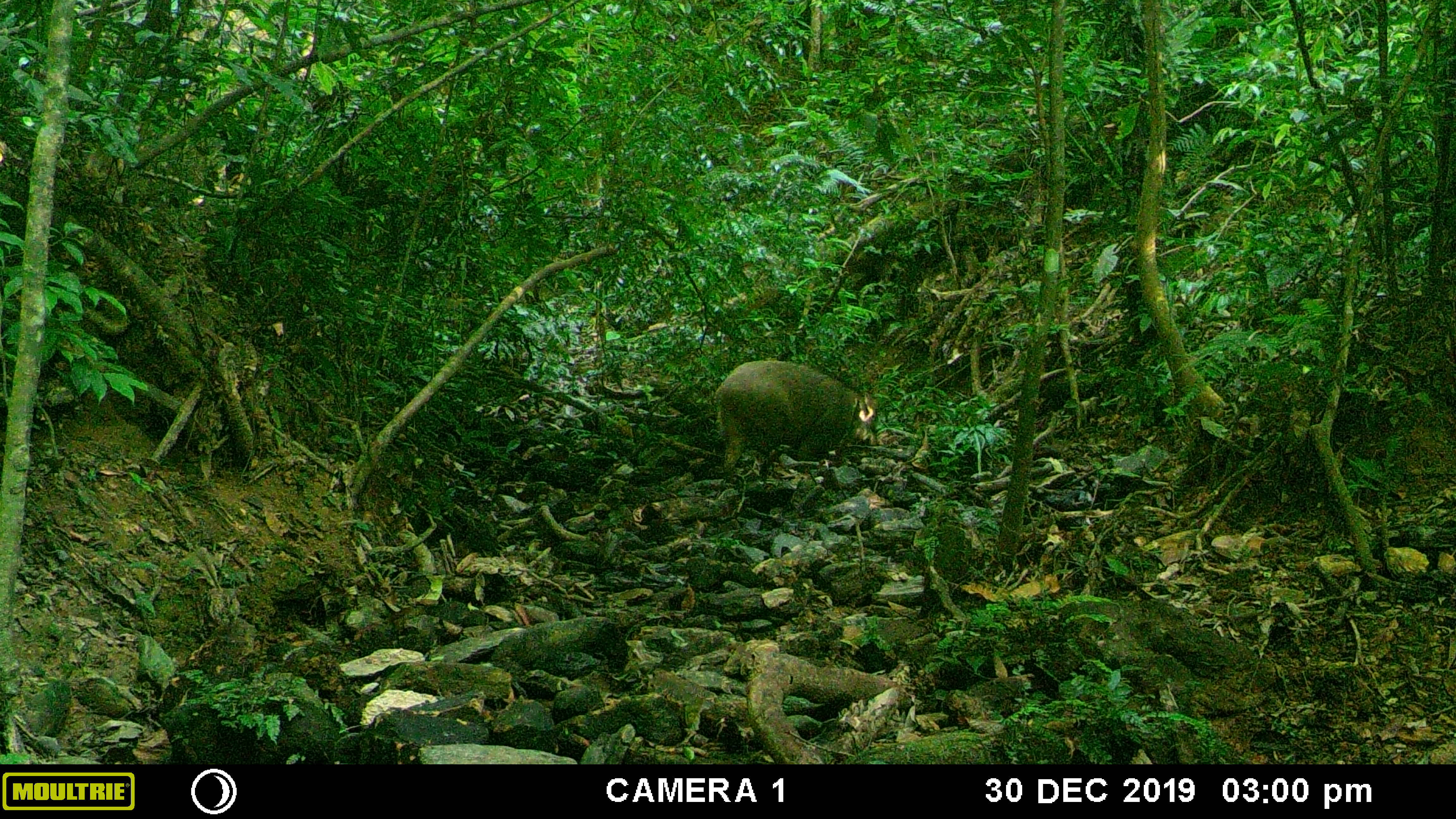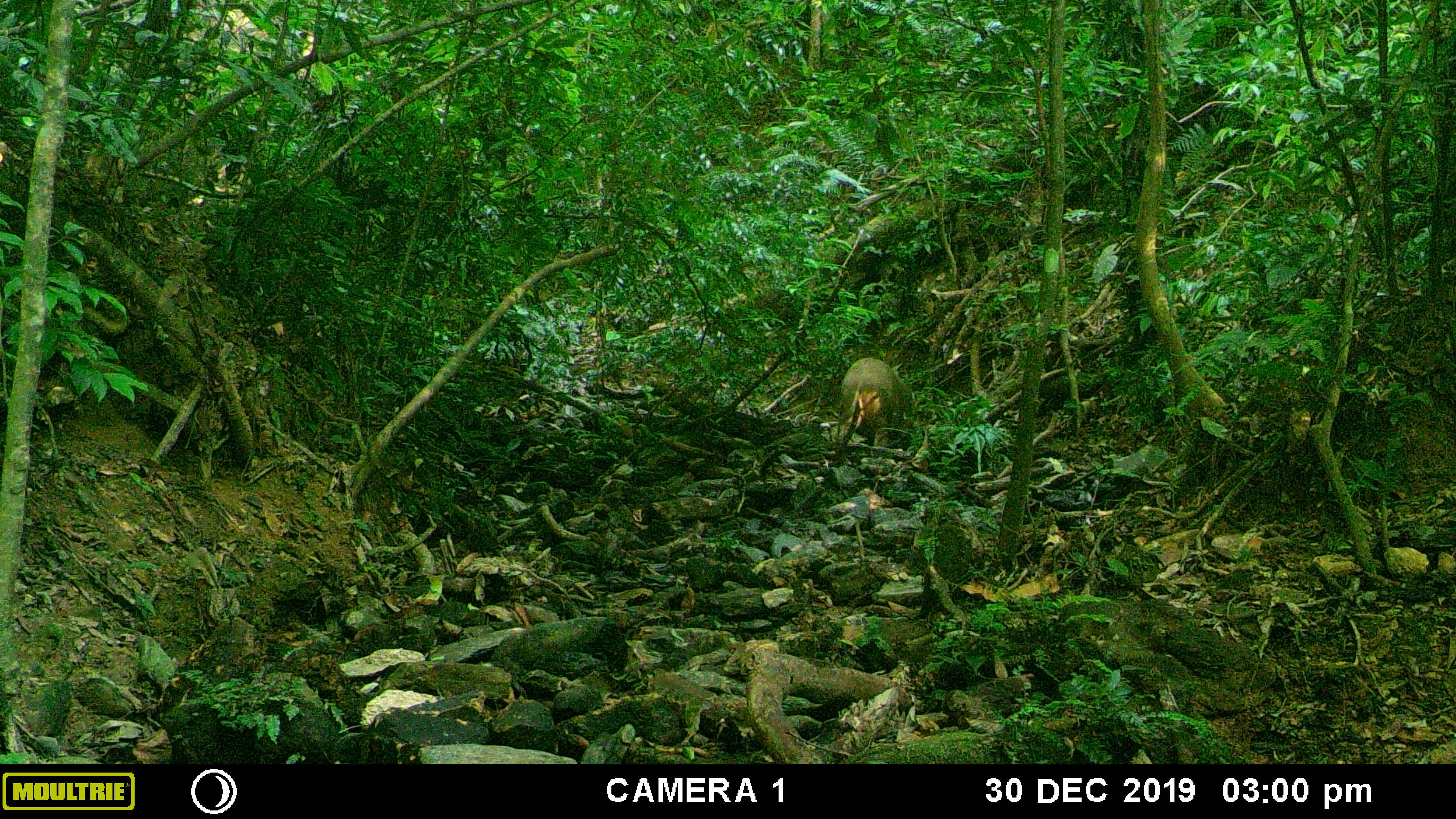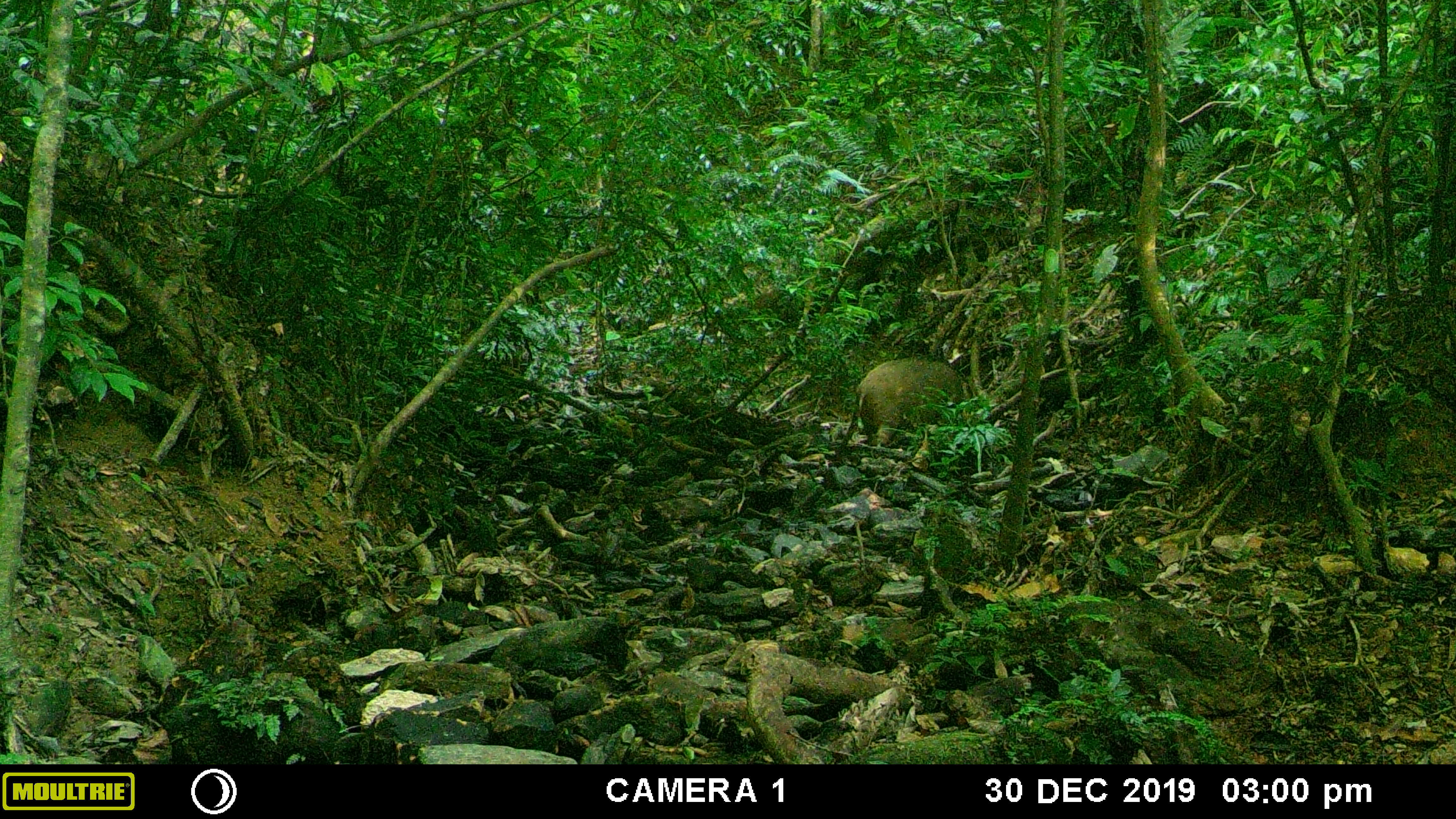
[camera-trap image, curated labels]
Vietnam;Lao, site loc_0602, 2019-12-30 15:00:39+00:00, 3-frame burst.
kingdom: Animalia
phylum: Chordata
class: Mammalia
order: Artiodactyla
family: Suidae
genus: Sus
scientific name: Sus scrofa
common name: eurasian wild pig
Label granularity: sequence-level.